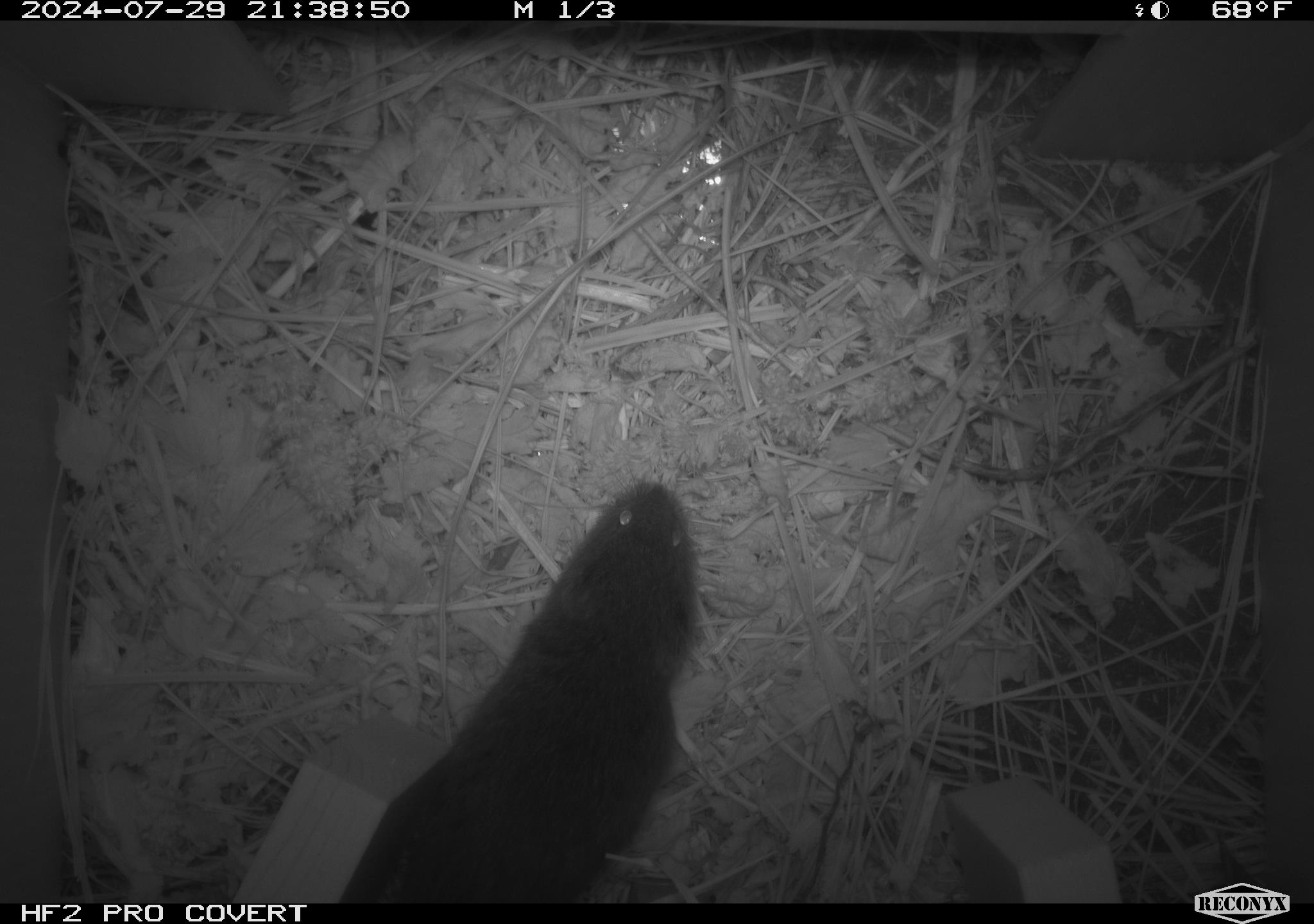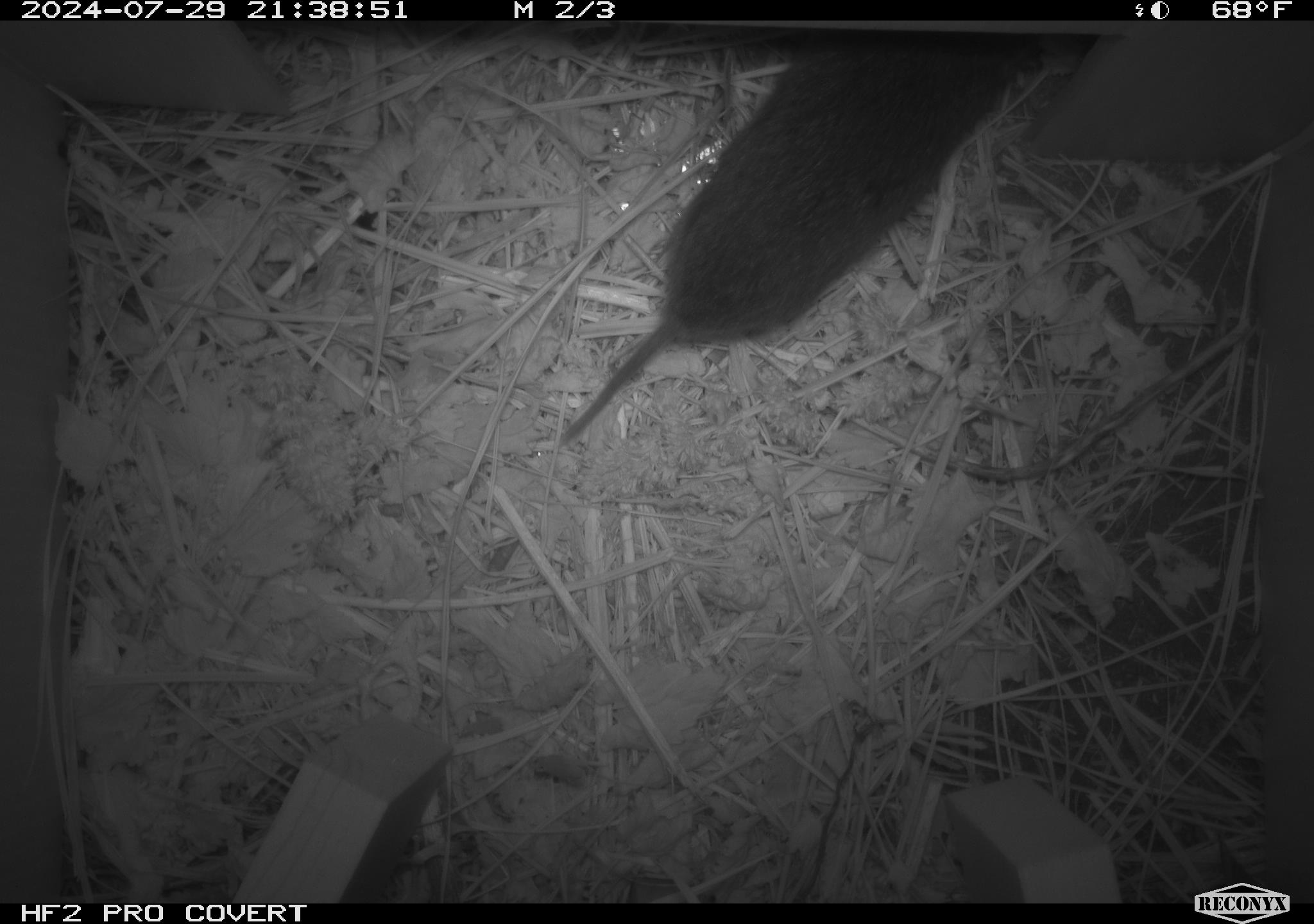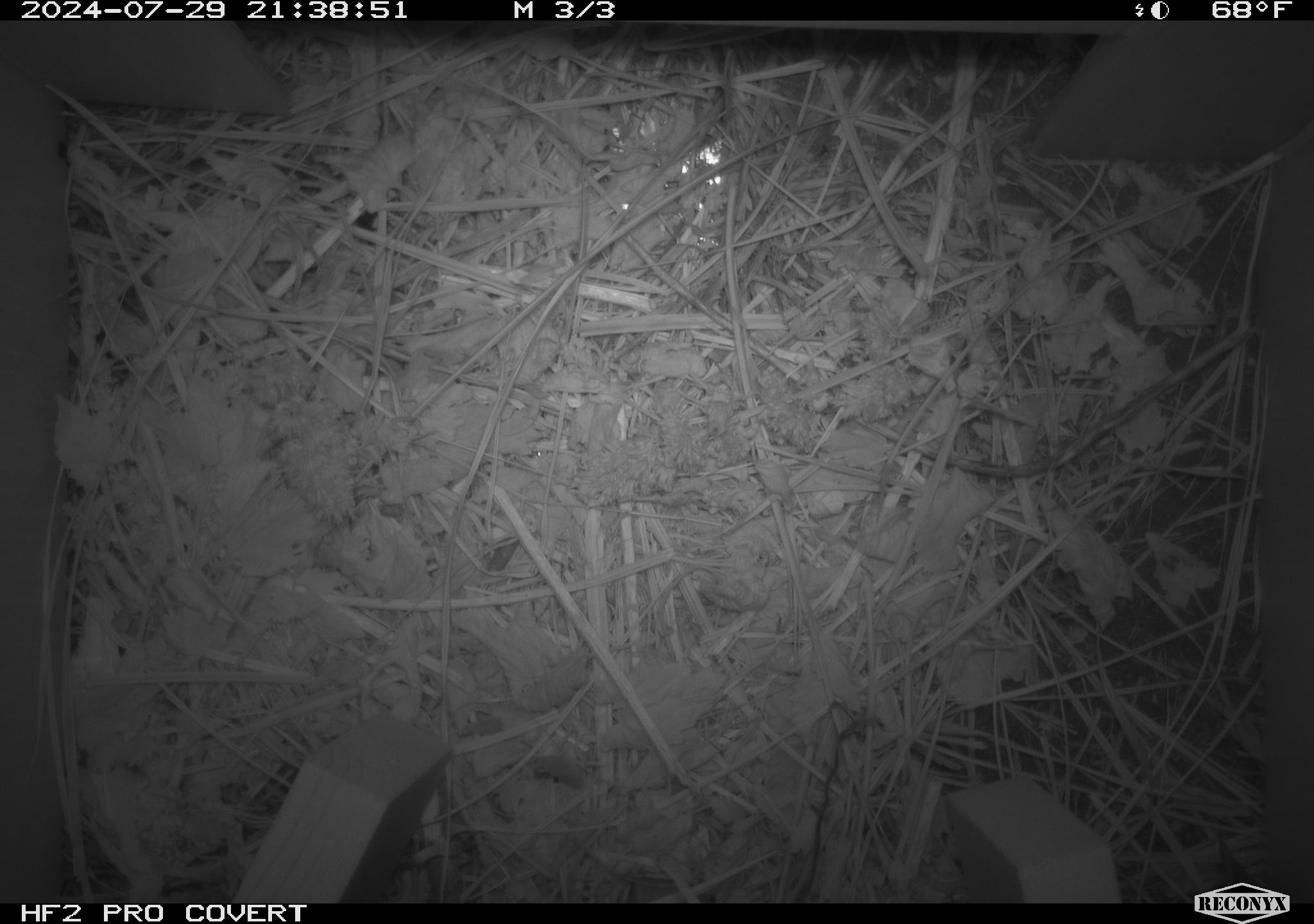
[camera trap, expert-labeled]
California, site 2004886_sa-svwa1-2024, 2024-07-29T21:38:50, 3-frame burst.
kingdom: Animalia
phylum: Chordata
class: Mammalia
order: Rodentia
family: Cricetidae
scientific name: Arvicolinae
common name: voles, lemmings, and muskrats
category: arvicolinae subfamily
Arvicolinae subfamily (voles, lemmings, and muskrats) (Arvicolinae).